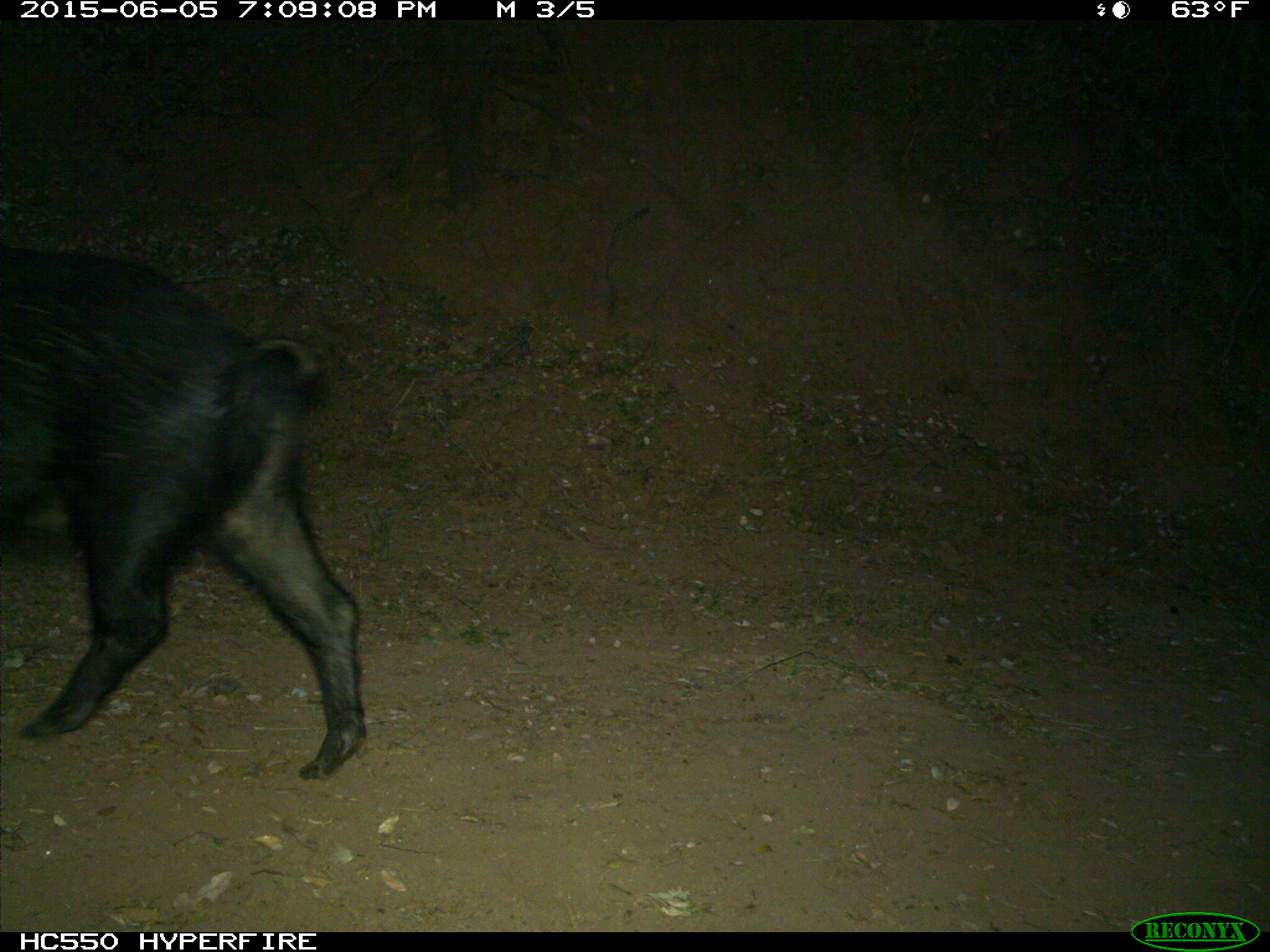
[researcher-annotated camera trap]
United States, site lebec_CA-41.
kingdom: Animalia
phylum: Chordata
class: Mammalia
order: Artiodactyla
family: Suidae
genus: Sus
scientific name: Sus scrofa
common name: wild boar